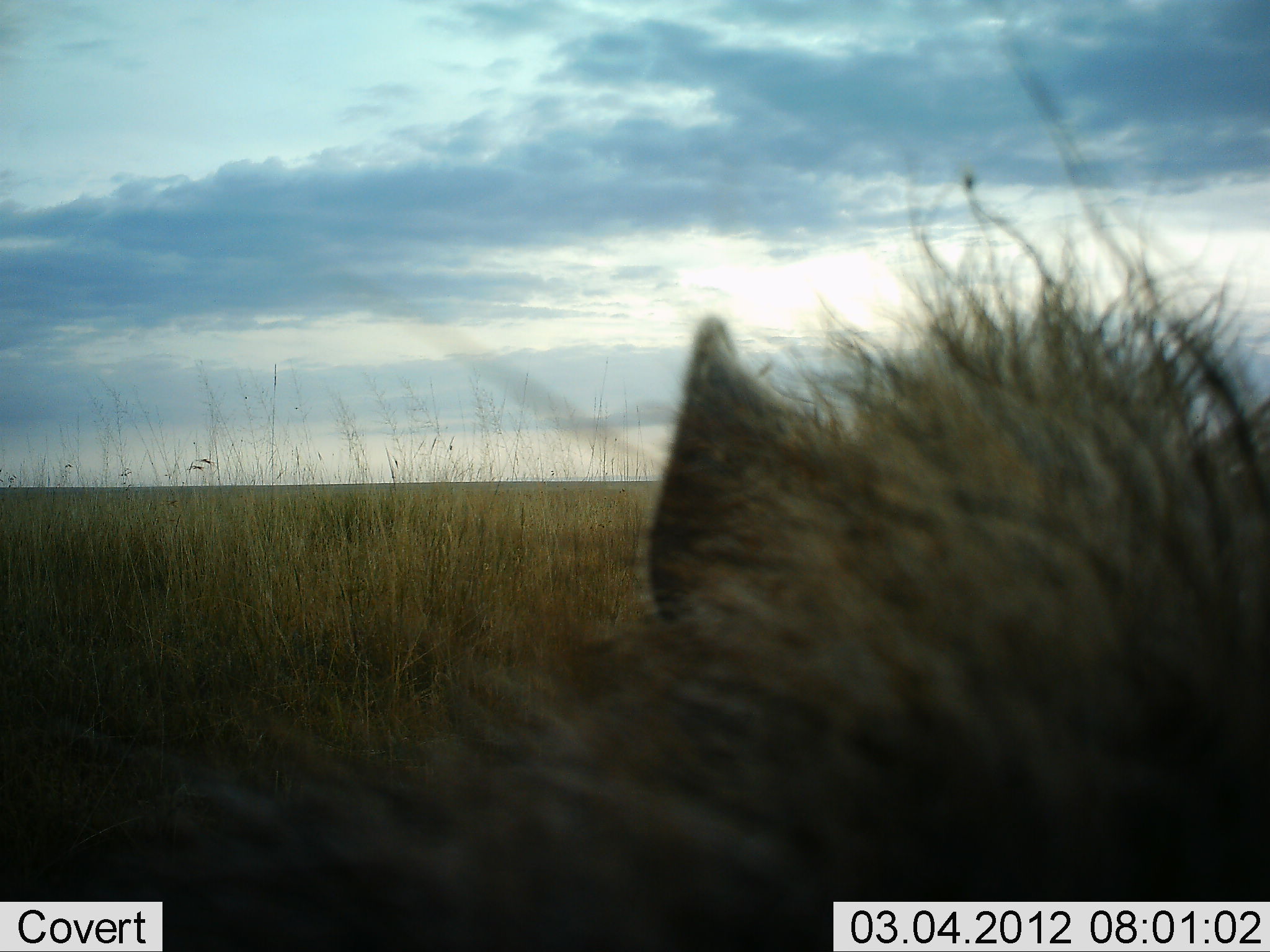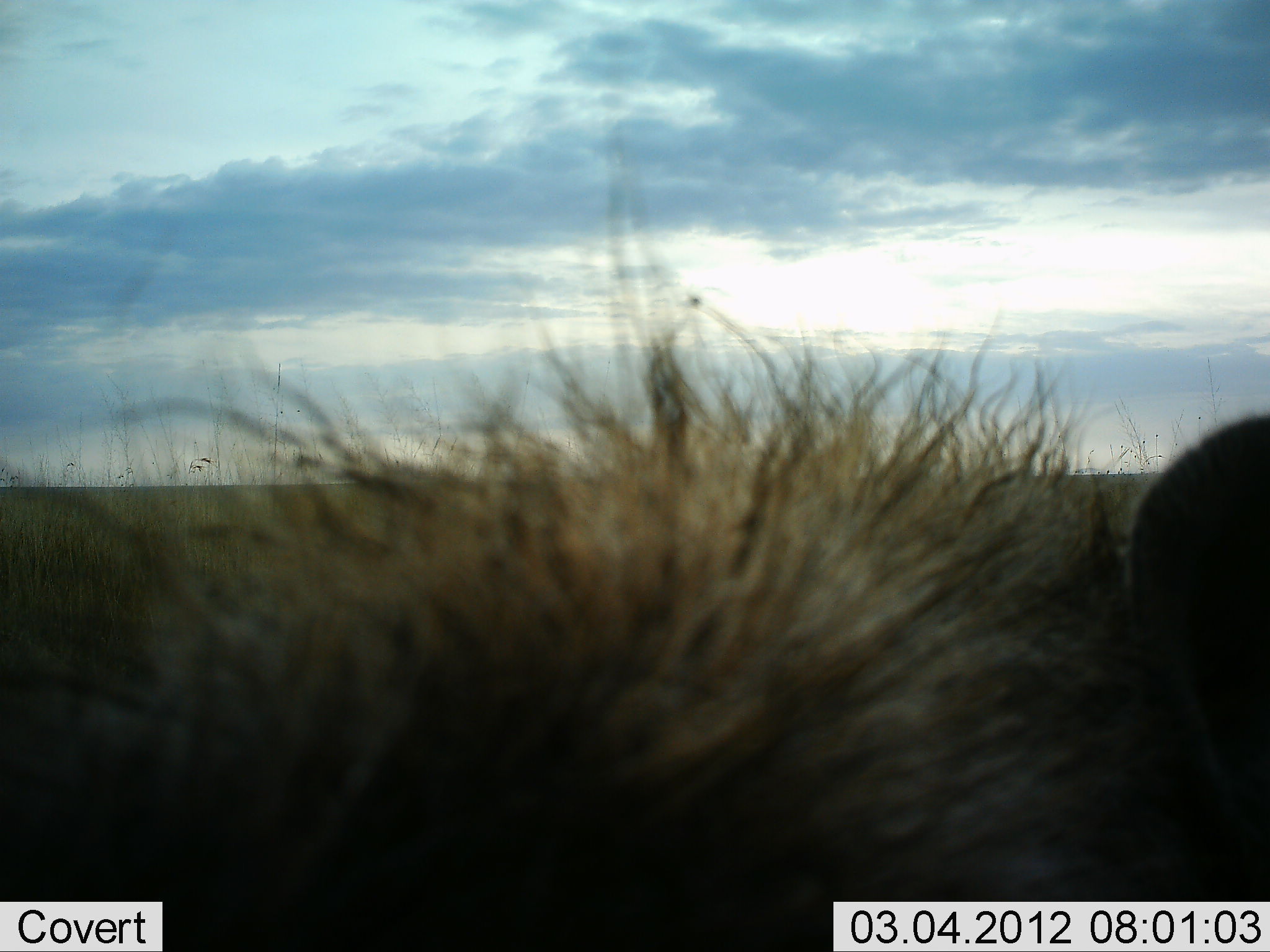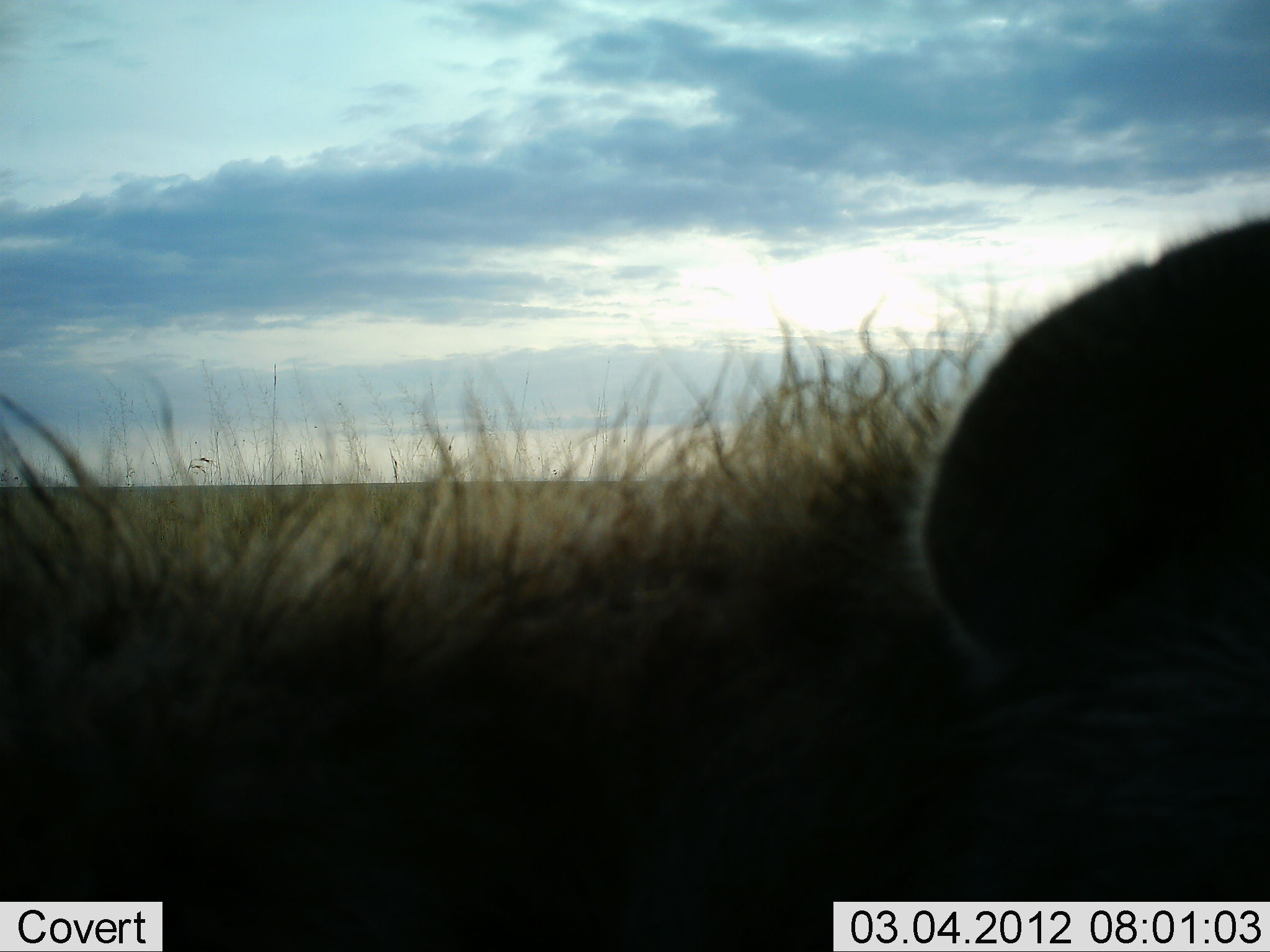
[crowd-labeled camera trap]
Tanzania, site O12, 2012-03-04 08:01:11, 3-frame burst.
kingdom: Animalia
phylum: Chordata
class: Mammalia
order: Carnivora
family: Hyaenidae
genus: Crocuta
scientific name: Crocuta crocuta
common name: spotted hyena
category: hyenaspotted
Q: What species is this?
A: Hyenaspotted (spotted hyena) (Crocuta crocuta).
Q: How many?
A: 1.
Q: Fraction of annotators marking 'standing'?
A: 50%.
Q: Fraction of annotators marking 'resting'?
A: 14%.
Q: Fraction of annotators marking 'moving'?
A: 36%.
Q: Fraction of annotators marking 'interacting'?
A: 0%.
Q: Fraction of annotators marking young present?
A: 0%.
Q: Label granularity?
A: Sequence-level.